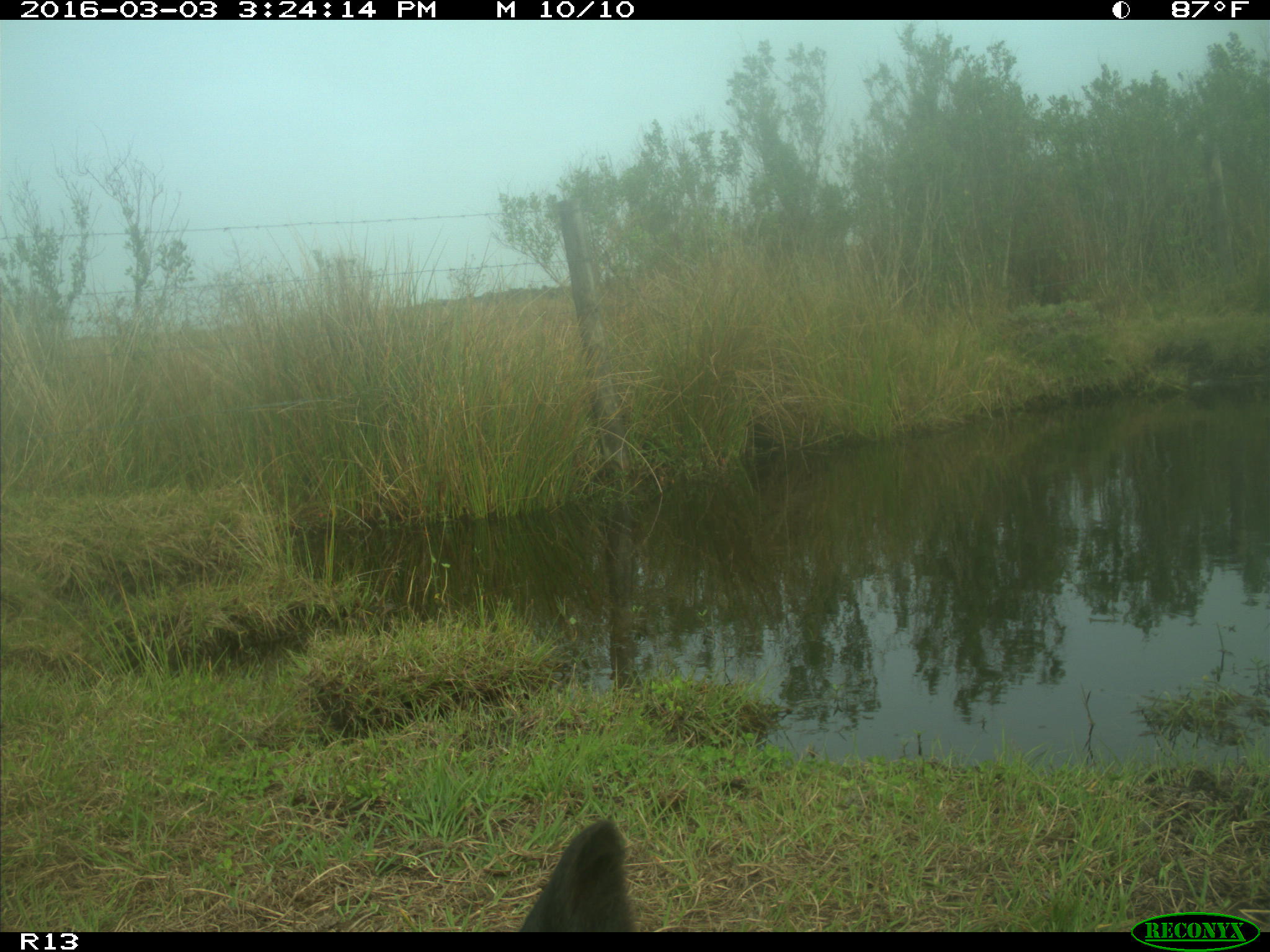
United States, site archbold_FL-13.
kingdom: Animalia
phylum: Chordata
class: Mammalia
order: Artiodactyla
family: Bovidae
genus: Bos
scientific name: Bos taurus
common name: domestic cow